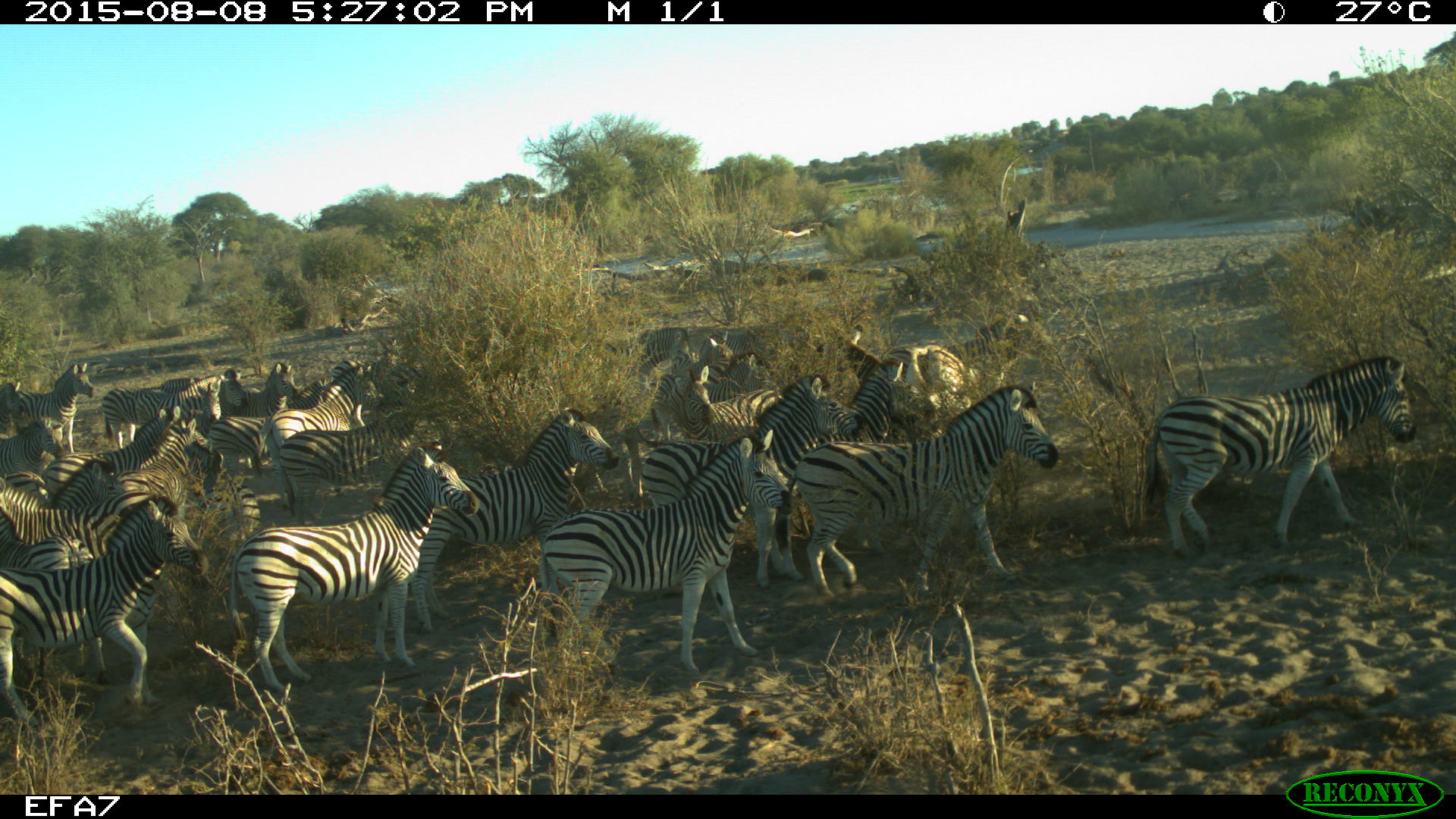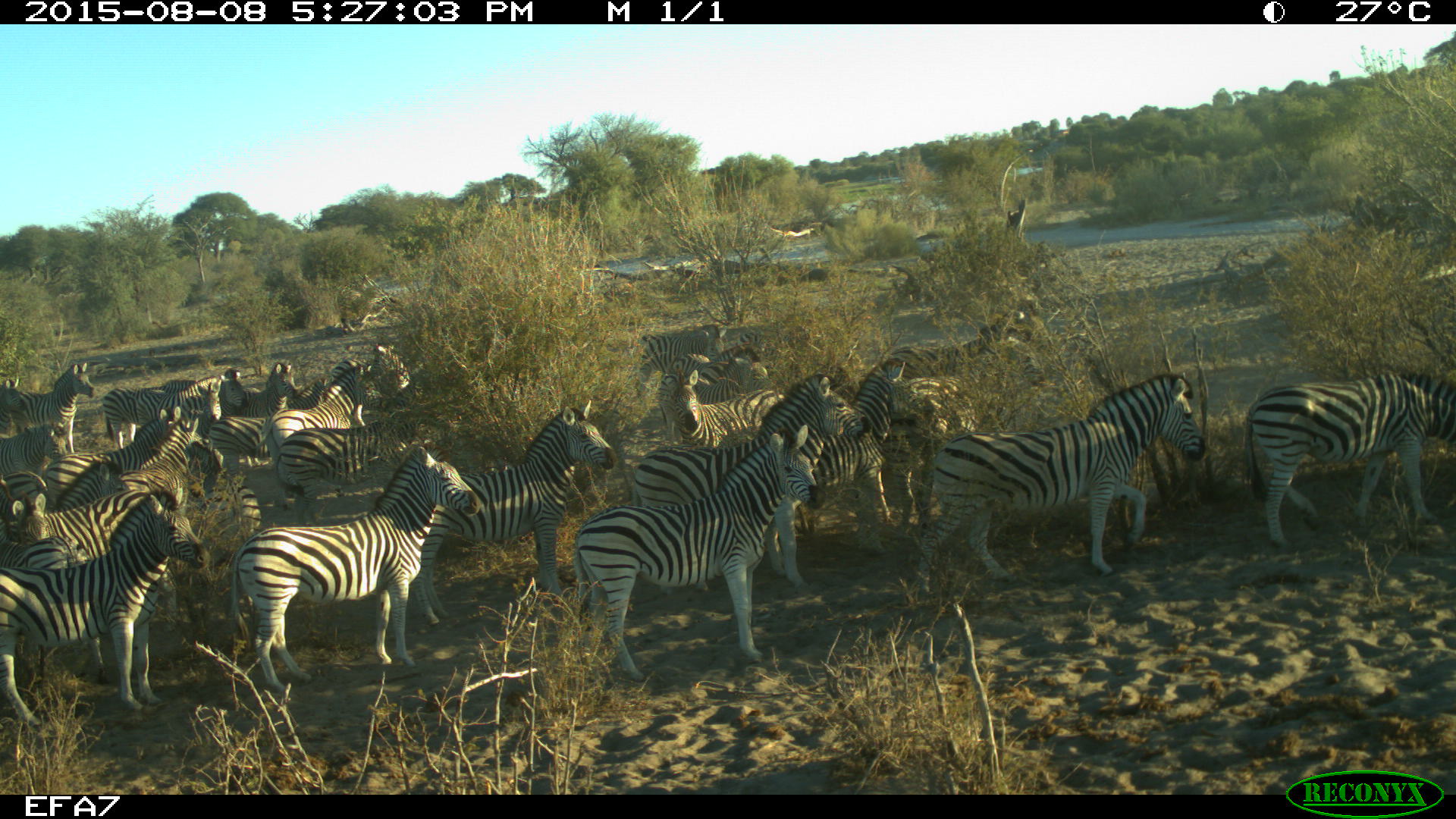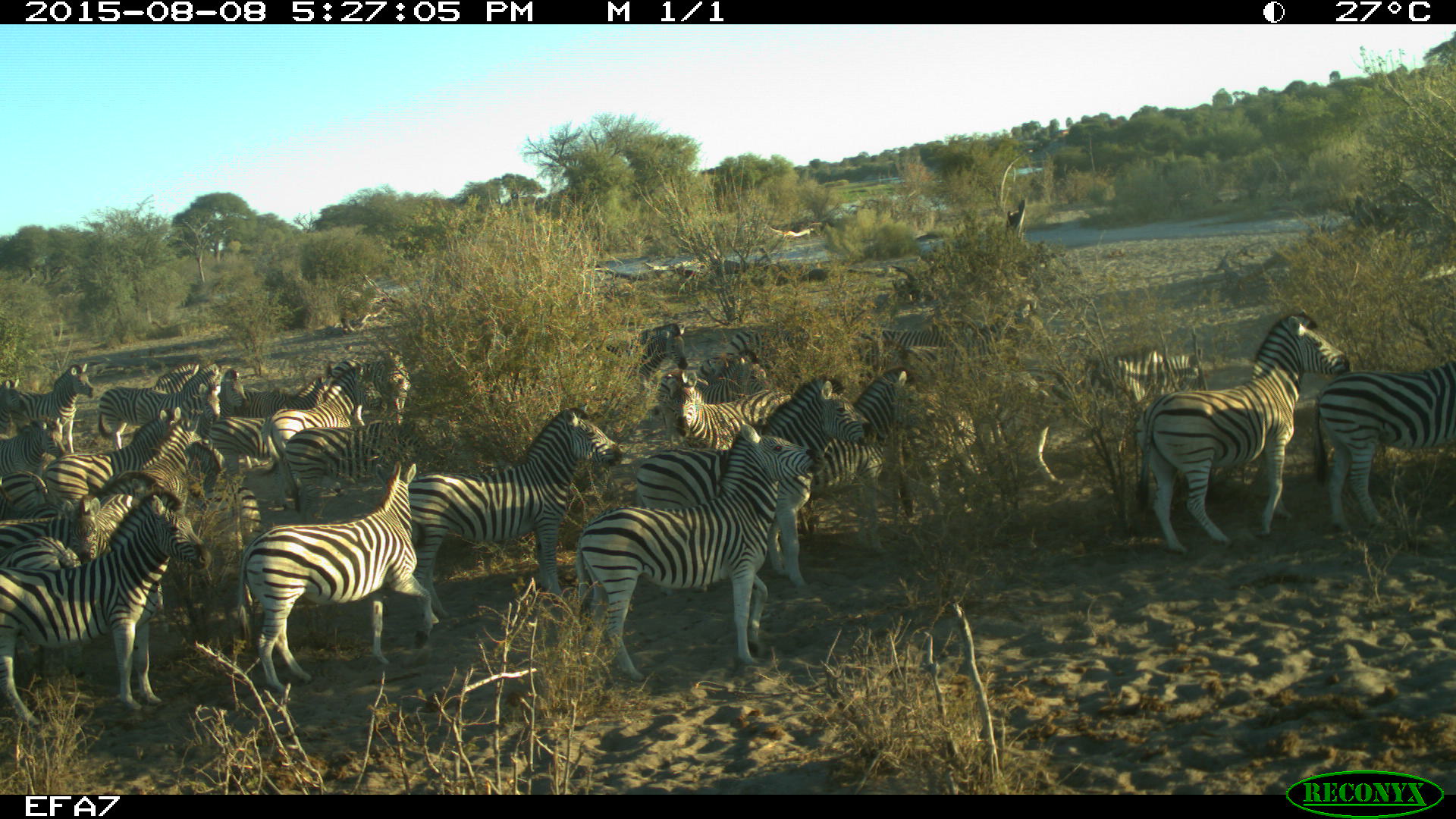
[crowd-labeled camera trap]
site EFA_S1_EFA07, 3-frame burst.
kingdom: Animalia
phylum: Chordata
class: Mammalia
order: Perissodactyla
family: Equidae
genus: Equus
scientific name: Equus quagga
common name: plains zebra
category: zebraplains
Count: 11-50.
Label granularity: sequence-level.